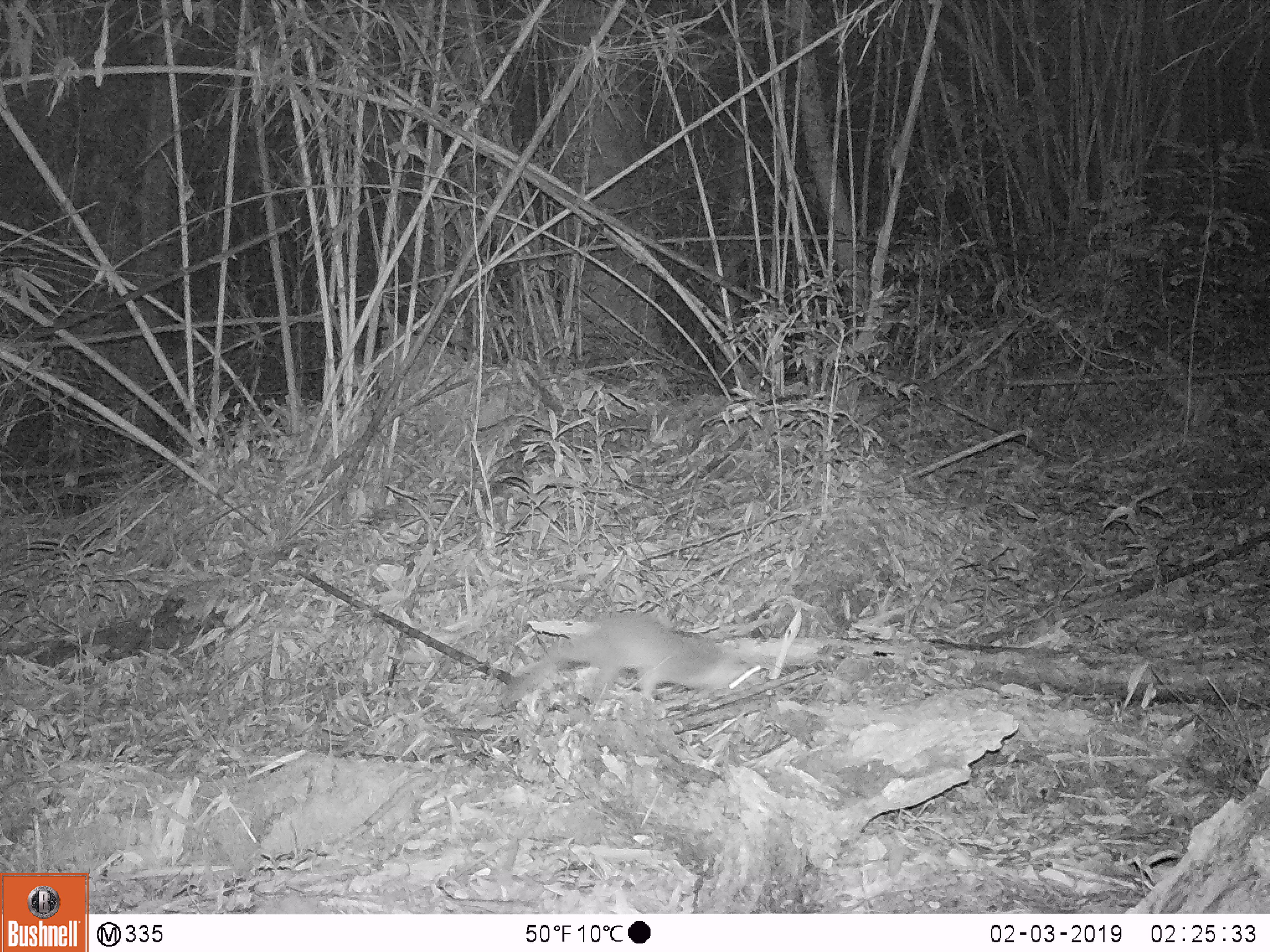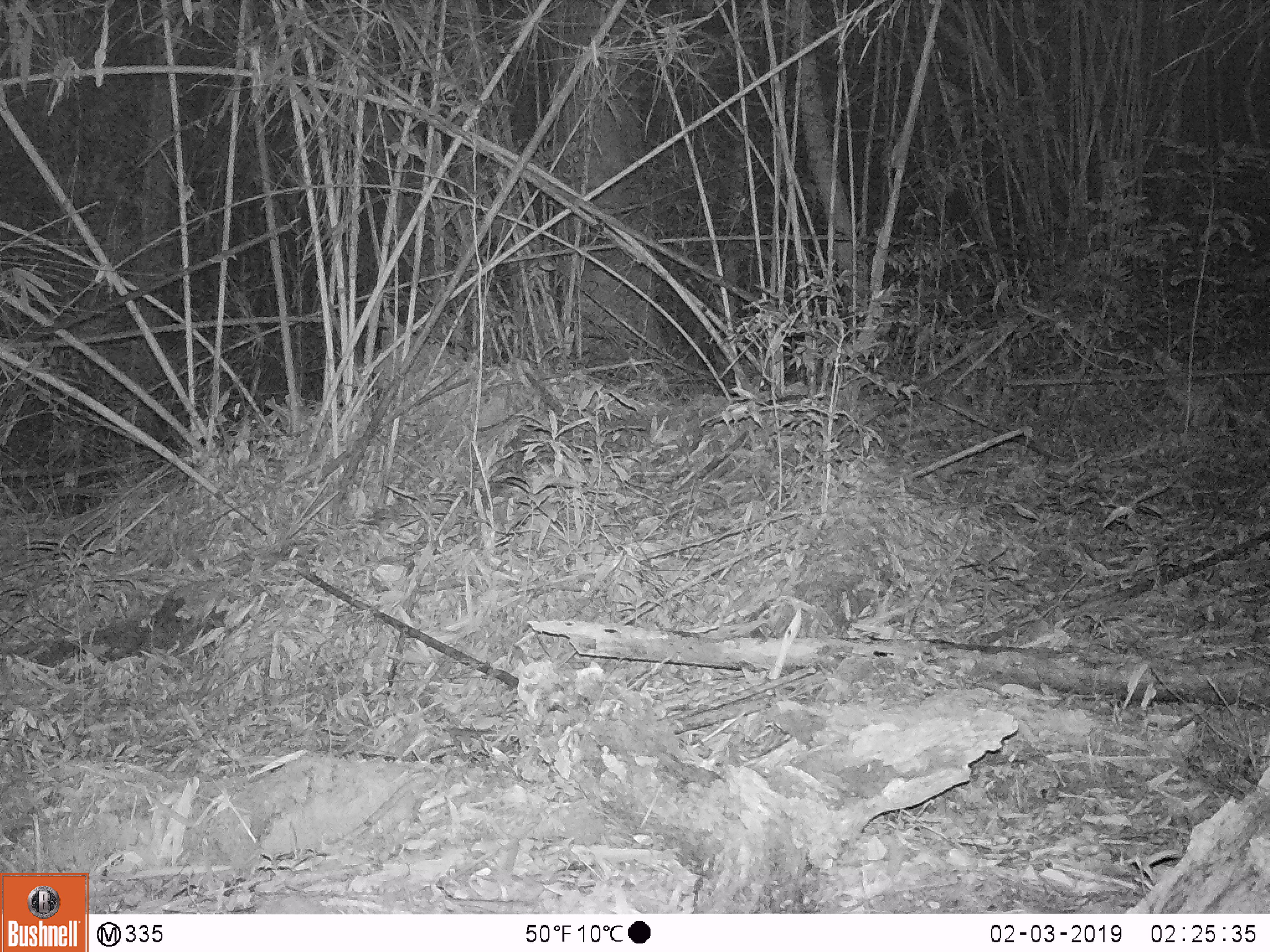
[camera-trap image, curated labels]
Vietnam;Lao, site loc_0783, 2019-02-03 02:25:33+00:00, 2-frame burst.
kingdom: Animalia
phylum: Chordata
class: Mammalia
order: Carnivora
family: Mustelidae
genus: Melogale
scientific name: Melogale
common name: ferret badger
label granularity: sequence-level